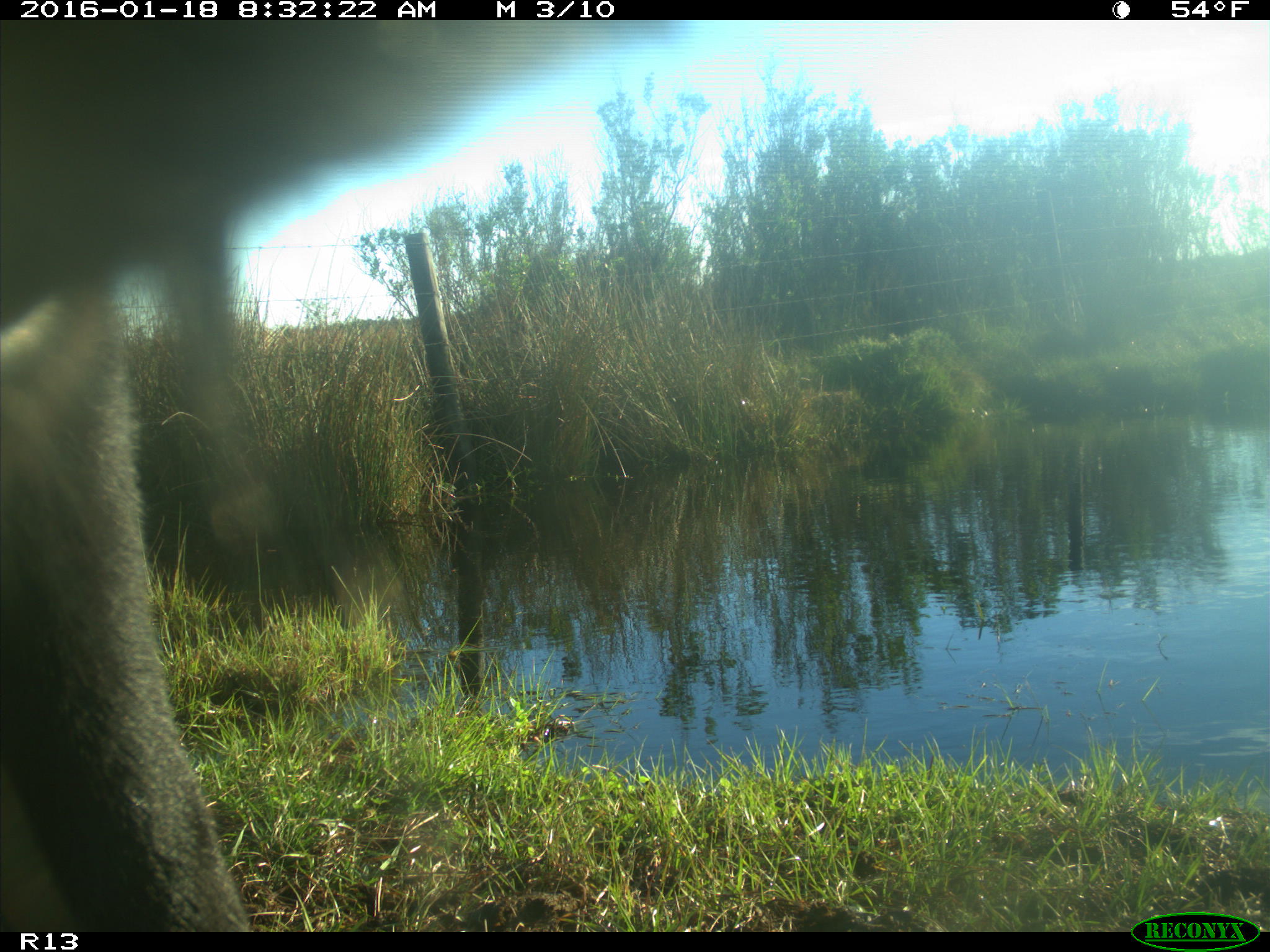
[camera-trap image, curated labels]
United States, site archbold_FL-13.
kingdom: Animalia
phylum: Chordata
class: Mammalia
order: Artiodactyla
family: Bovidae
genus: Bos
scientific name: Bos taurus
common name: domestic cow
Bos taurus (domestic cow).